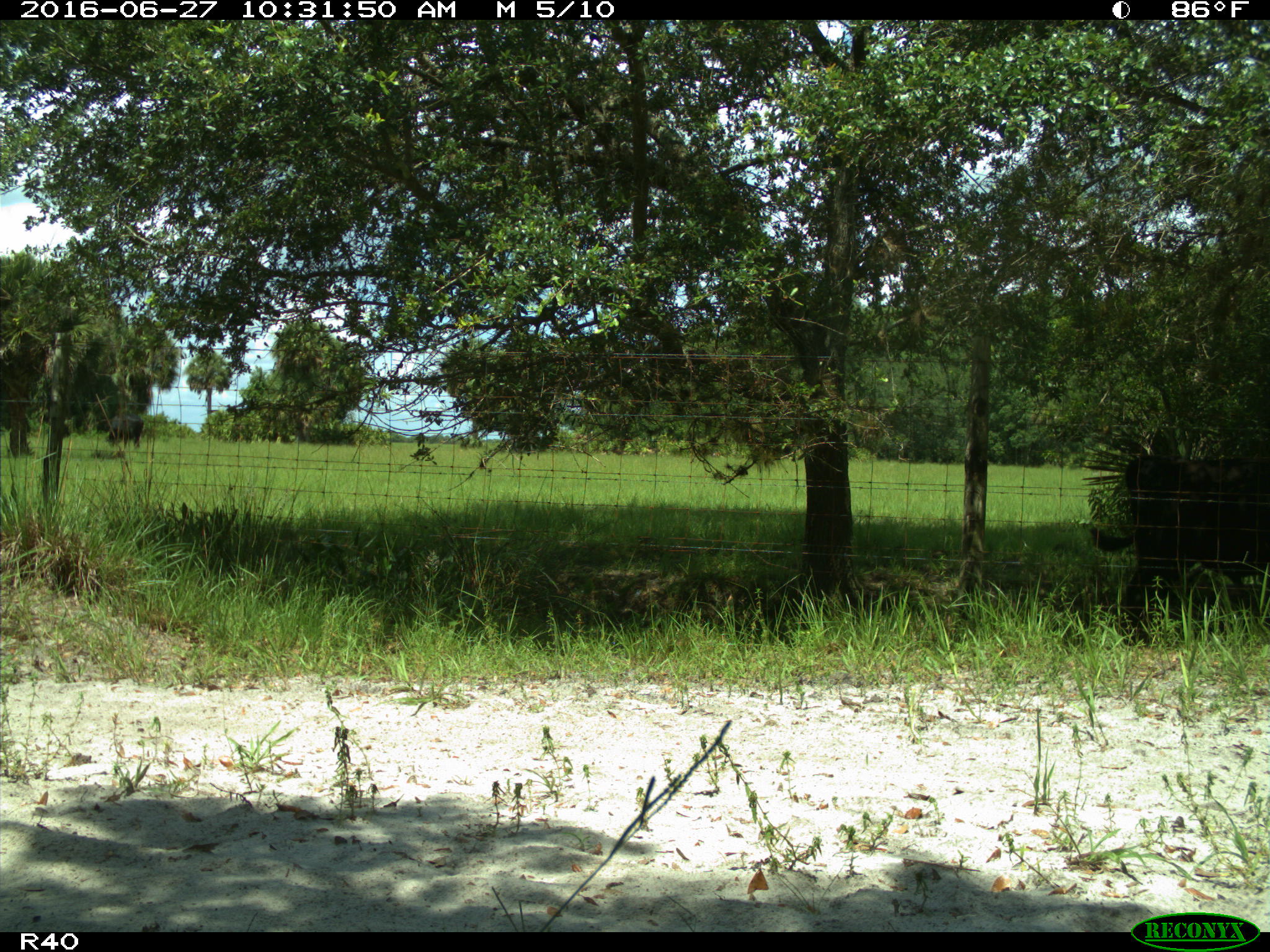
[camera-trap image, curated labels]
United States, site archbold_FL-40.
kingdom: Animalia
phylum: Chordata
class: Mammalia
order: Artiodactyla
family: Bovidae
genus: Bos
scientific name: Bos taurus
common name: domestic cow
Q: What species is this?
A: Bos taurus (domestic cow).